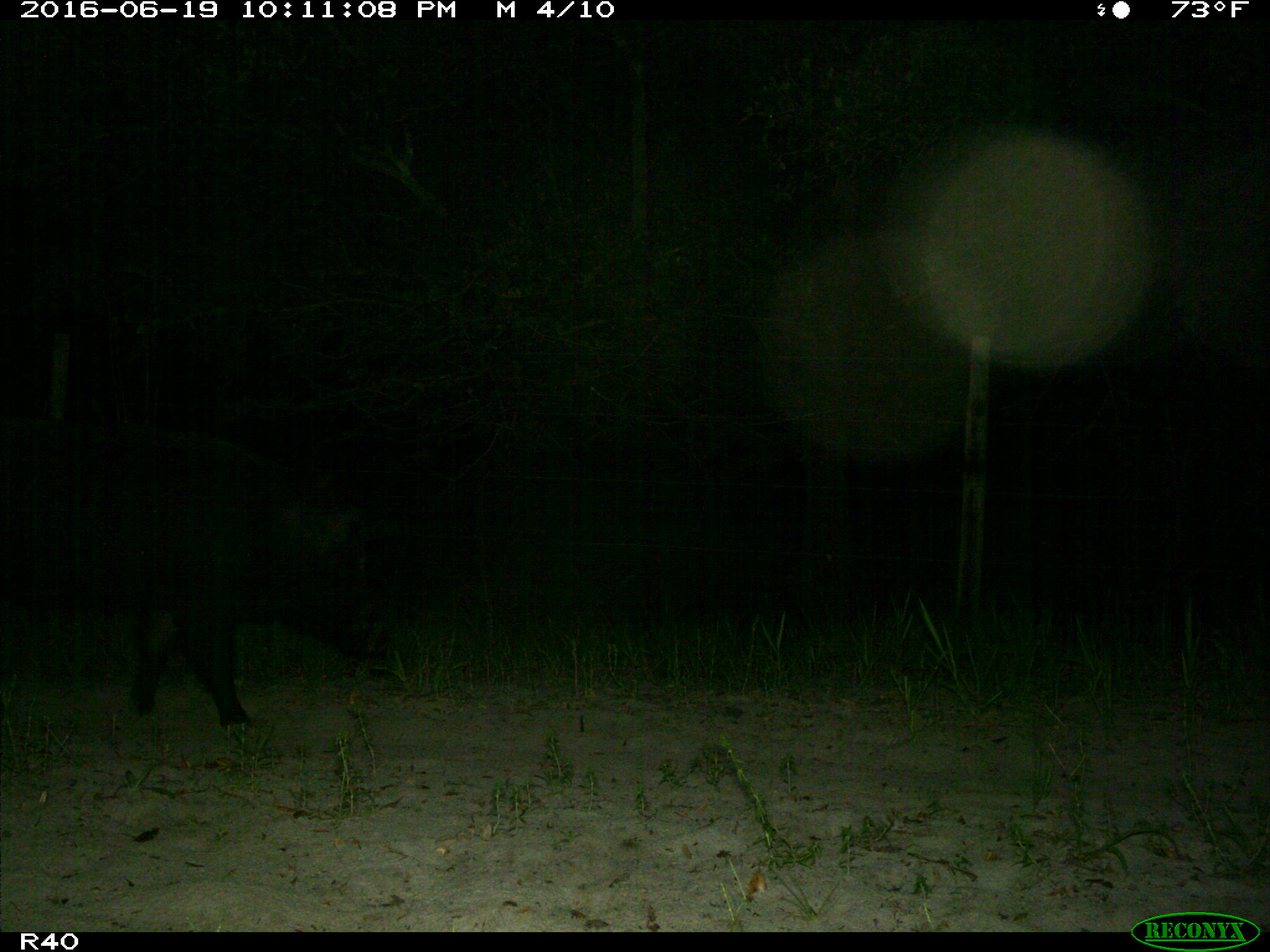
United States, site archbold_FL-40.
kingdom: Animalia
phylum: Chordata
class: Mammalia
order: Artiodactyla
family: Suidae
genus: Sus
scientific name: Sus scrofa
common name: wild boar